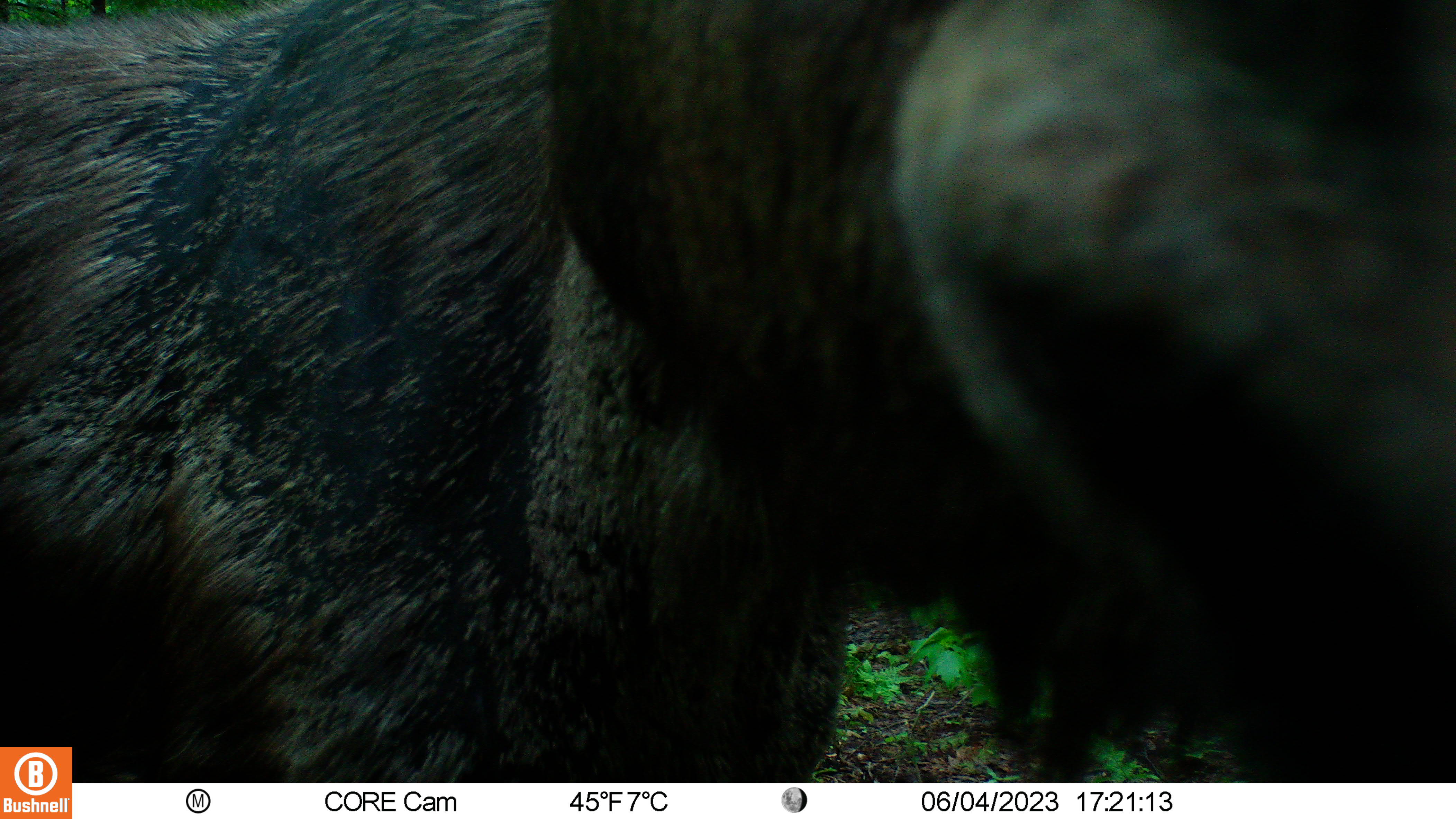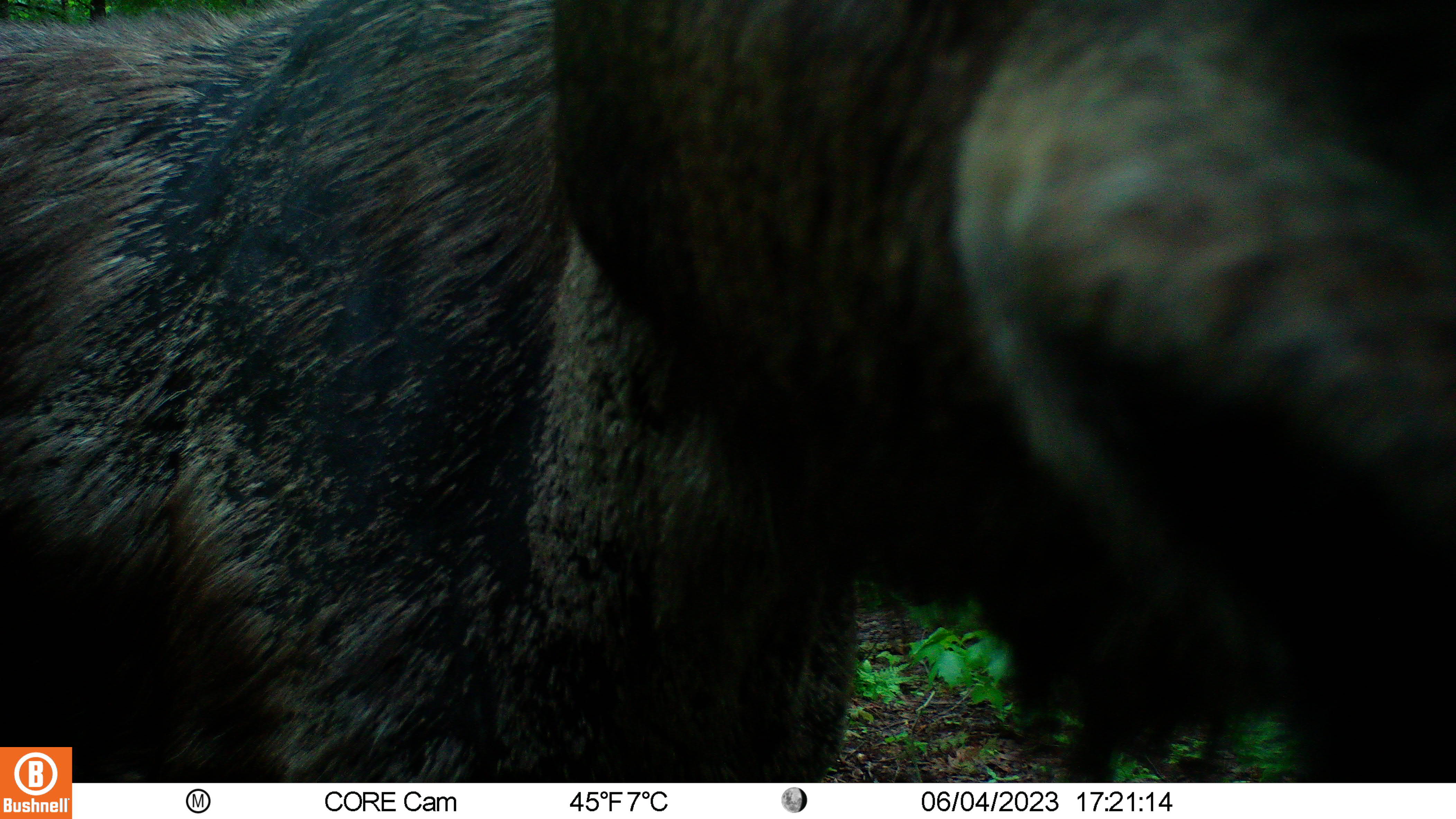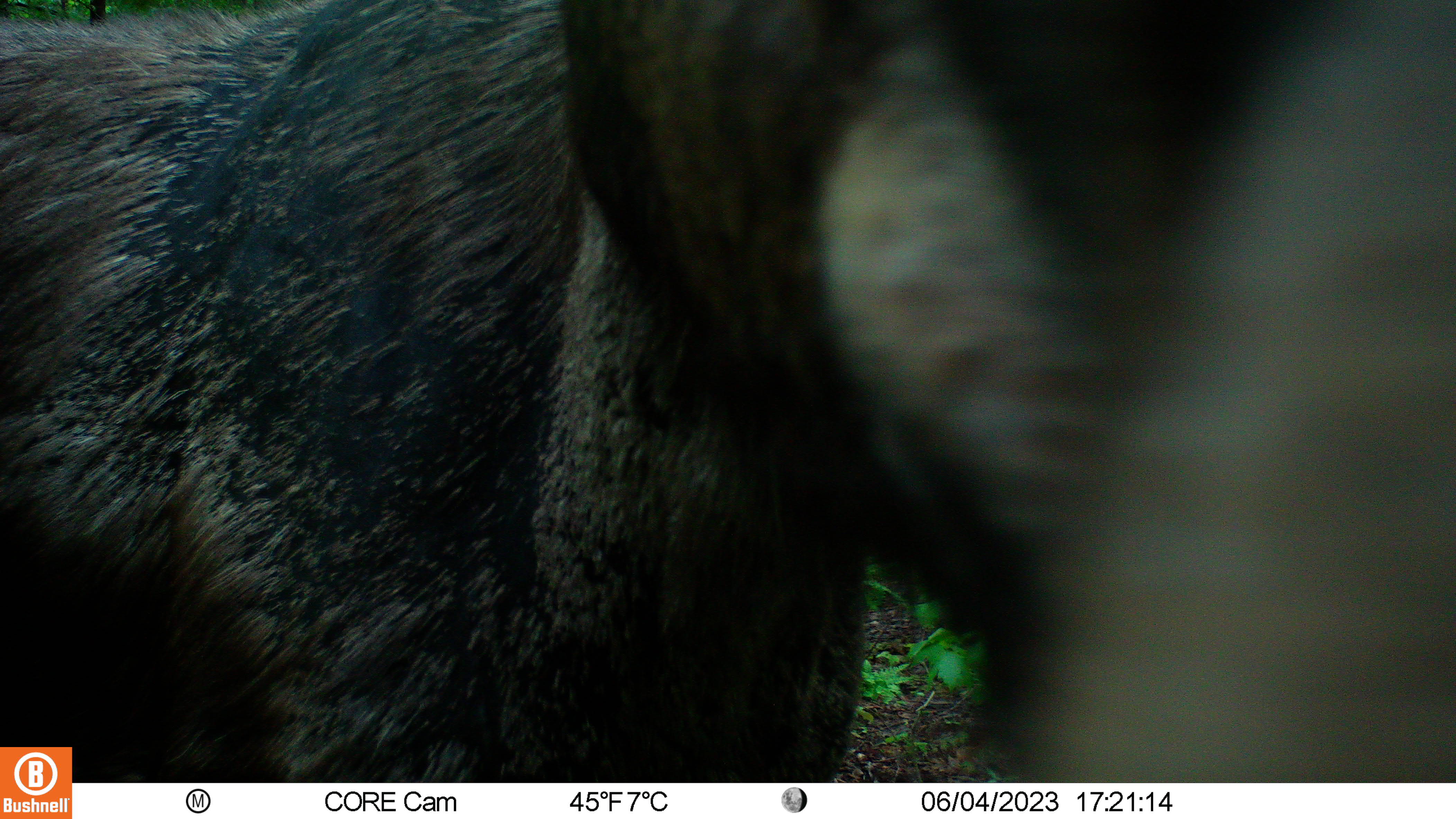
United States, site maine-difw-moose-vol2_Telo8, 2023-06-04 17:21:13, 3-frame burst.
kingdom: Animalia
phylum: Chordata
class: Mammalia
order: Artiodactyla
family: Cervidae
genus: Alces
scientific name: Alces alces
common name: moose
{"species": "moose (Alces alces)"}